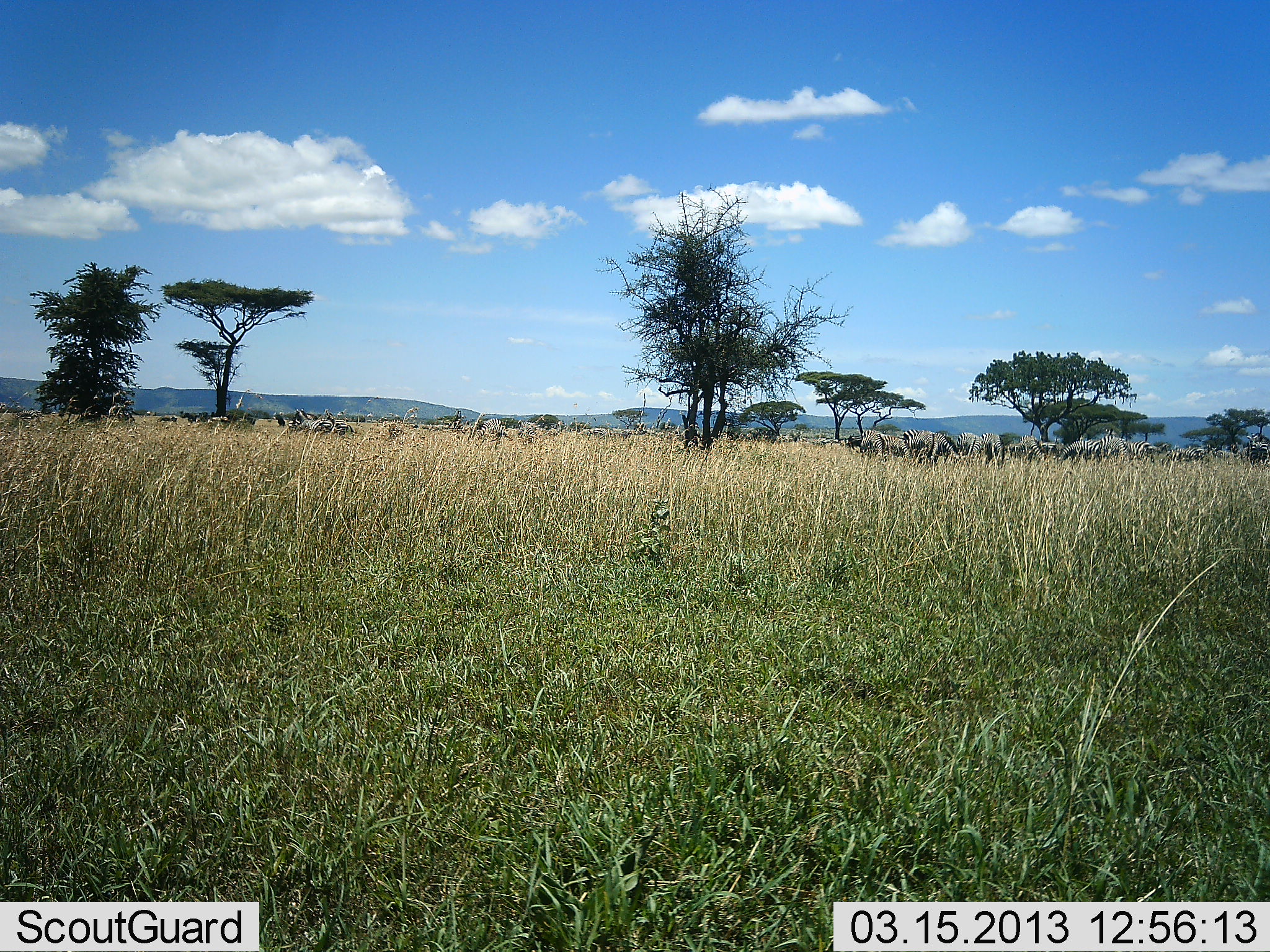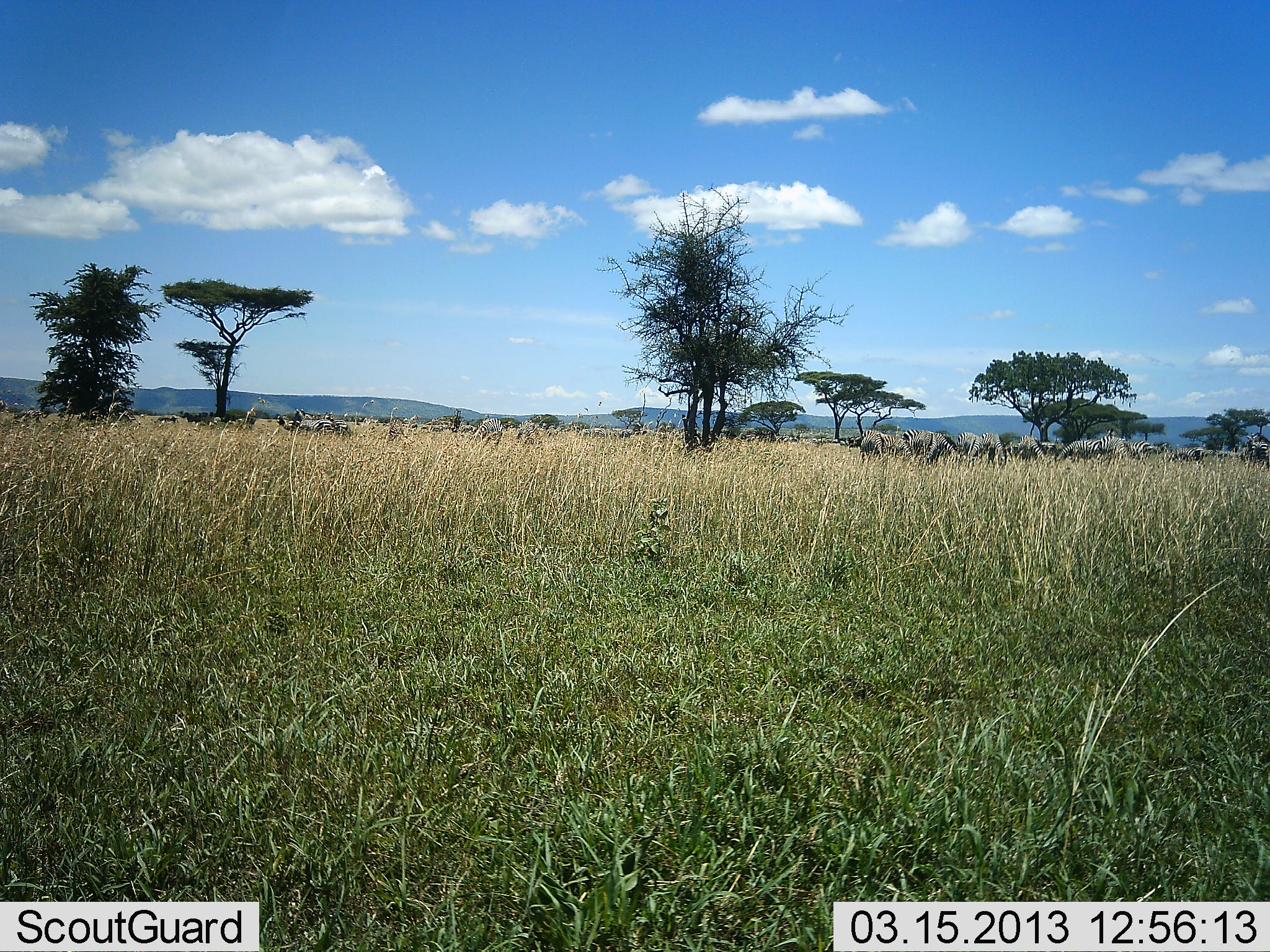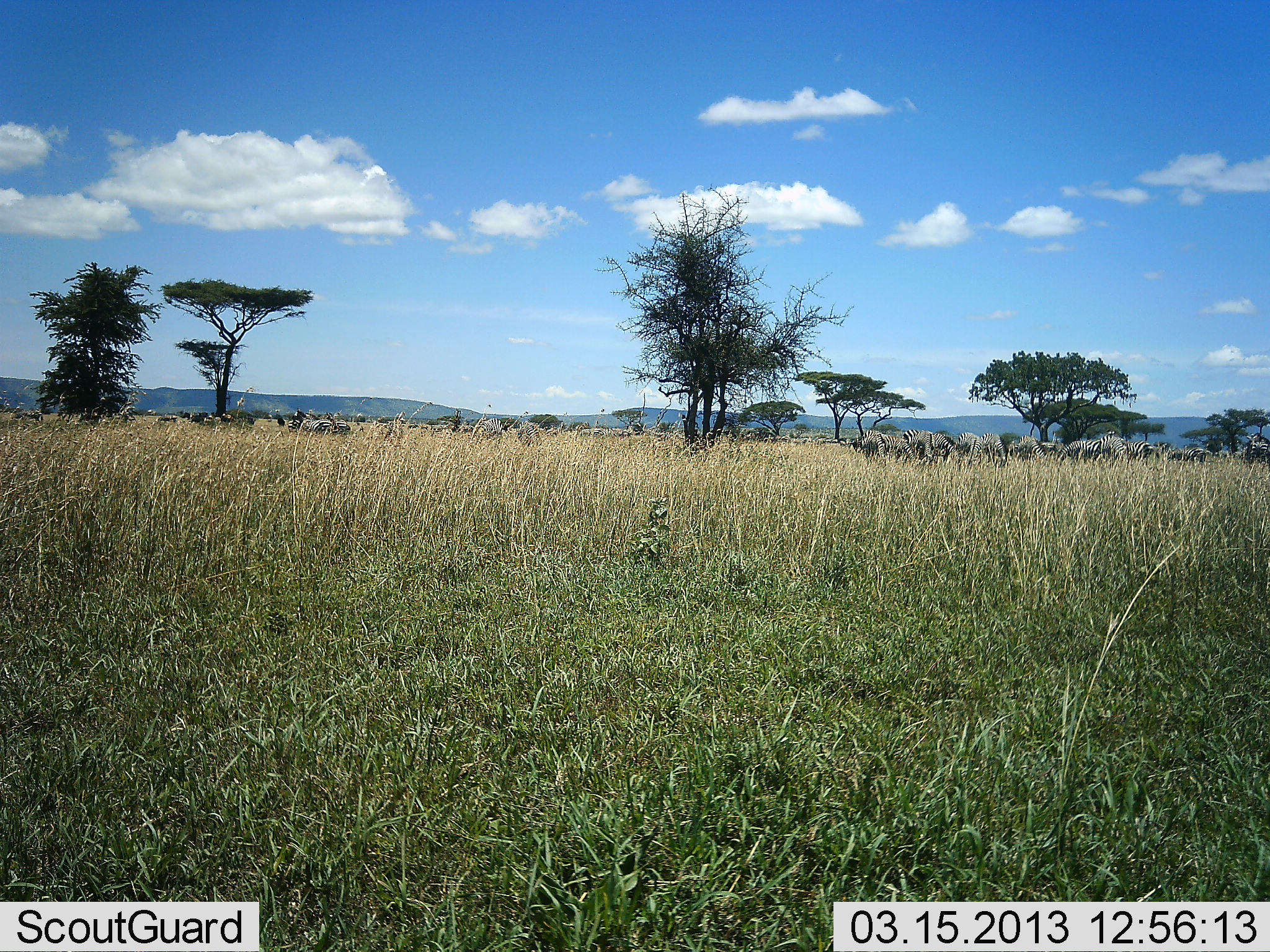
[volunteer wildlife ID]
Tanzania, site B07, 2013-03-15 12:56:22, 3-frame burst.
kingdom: Animalia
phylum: Chordata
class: Mammalia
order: Artiodactyla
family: Bovidae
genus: Connochaetes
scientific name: Connochaetes taurinus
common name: blue wildebeest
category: wildebeest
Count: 11-50.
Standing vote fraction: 71%.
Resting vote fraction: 14%.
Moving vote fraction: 14%.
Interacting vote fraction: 14%.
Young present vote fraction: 0%.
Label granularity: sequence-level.